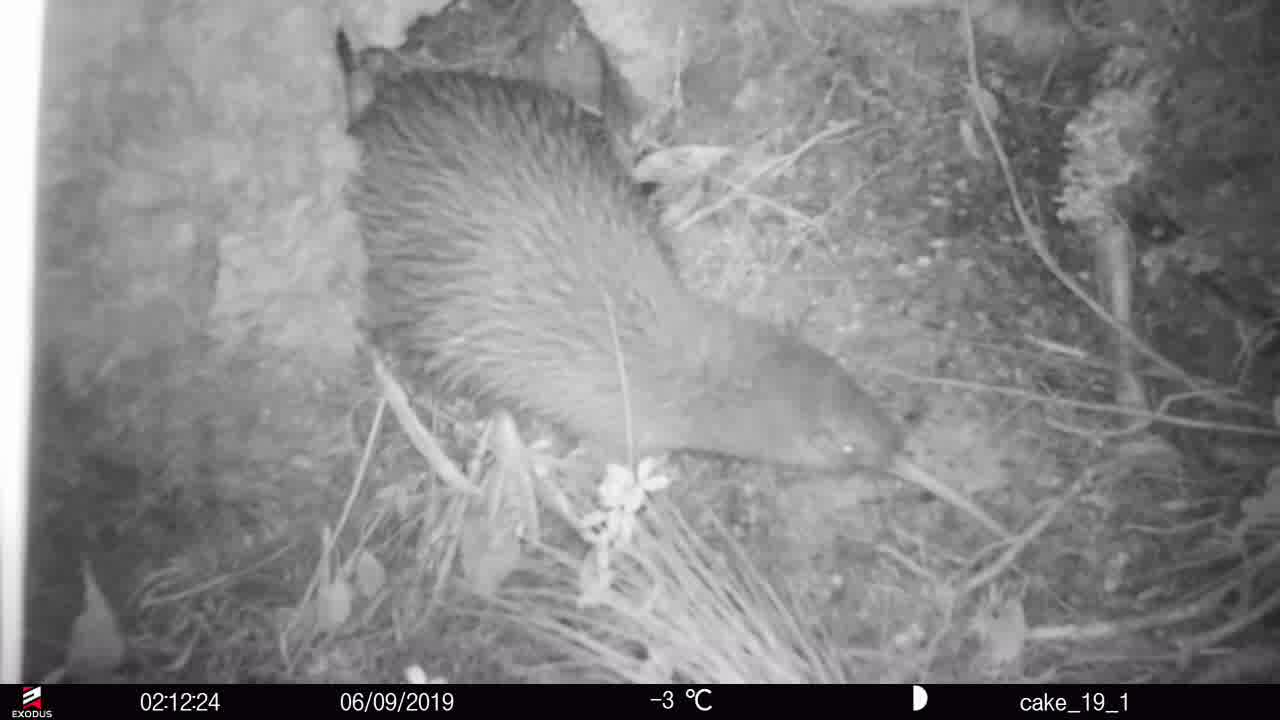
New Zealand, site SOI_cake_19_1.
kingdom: Animalia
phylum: Chordata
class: Aves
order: Apterygiformes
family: Apterygidae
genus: Apteryx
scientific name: Apteryx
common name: kiwi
Kiwi (Apteryx).